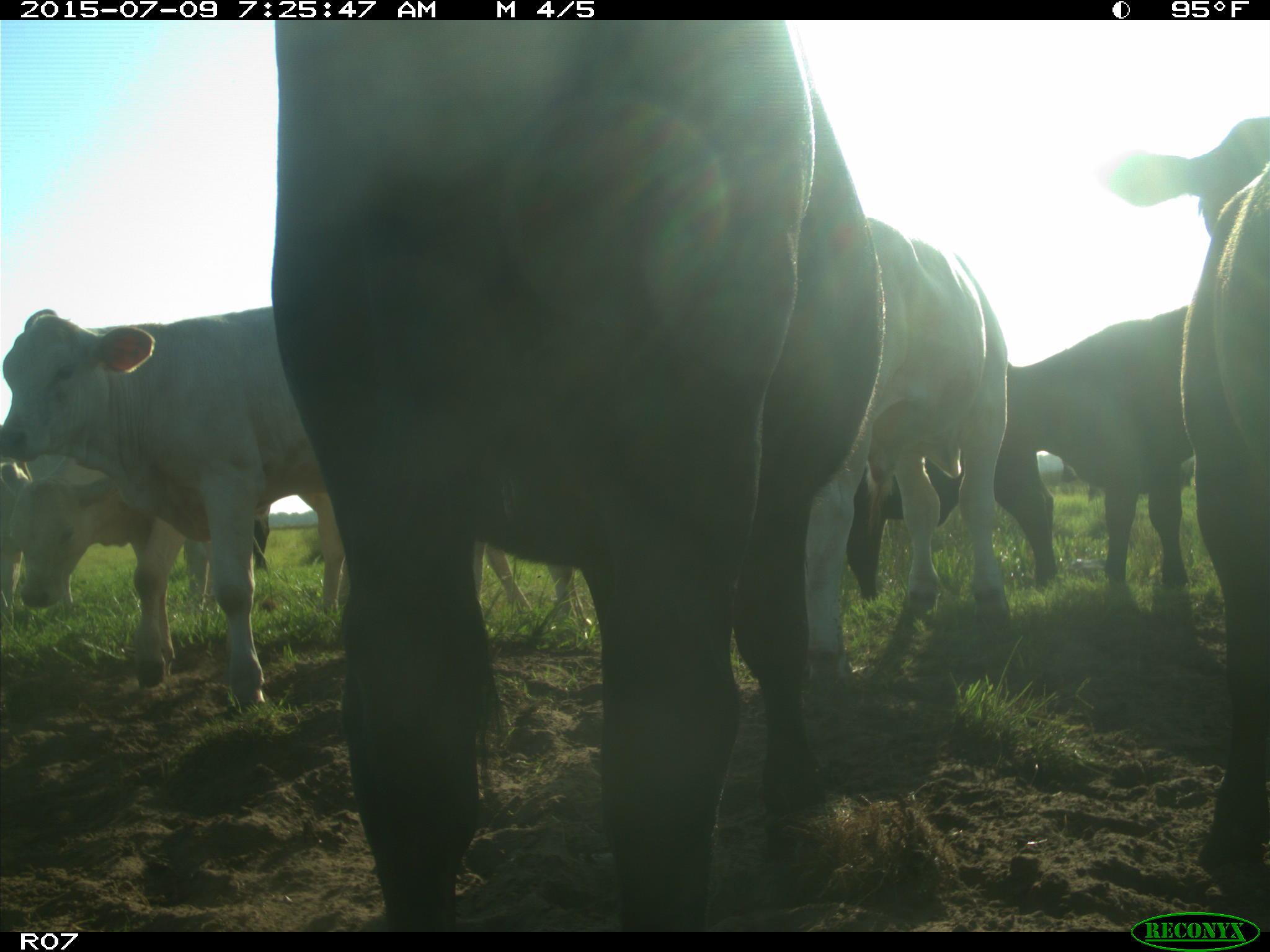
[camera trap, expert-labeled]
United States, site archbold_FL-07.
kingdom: Animalia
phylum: Chordata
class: Mammalia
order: Artiodactyla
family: Bovidae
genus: Bos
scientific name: Bos taurus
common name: domestic cow